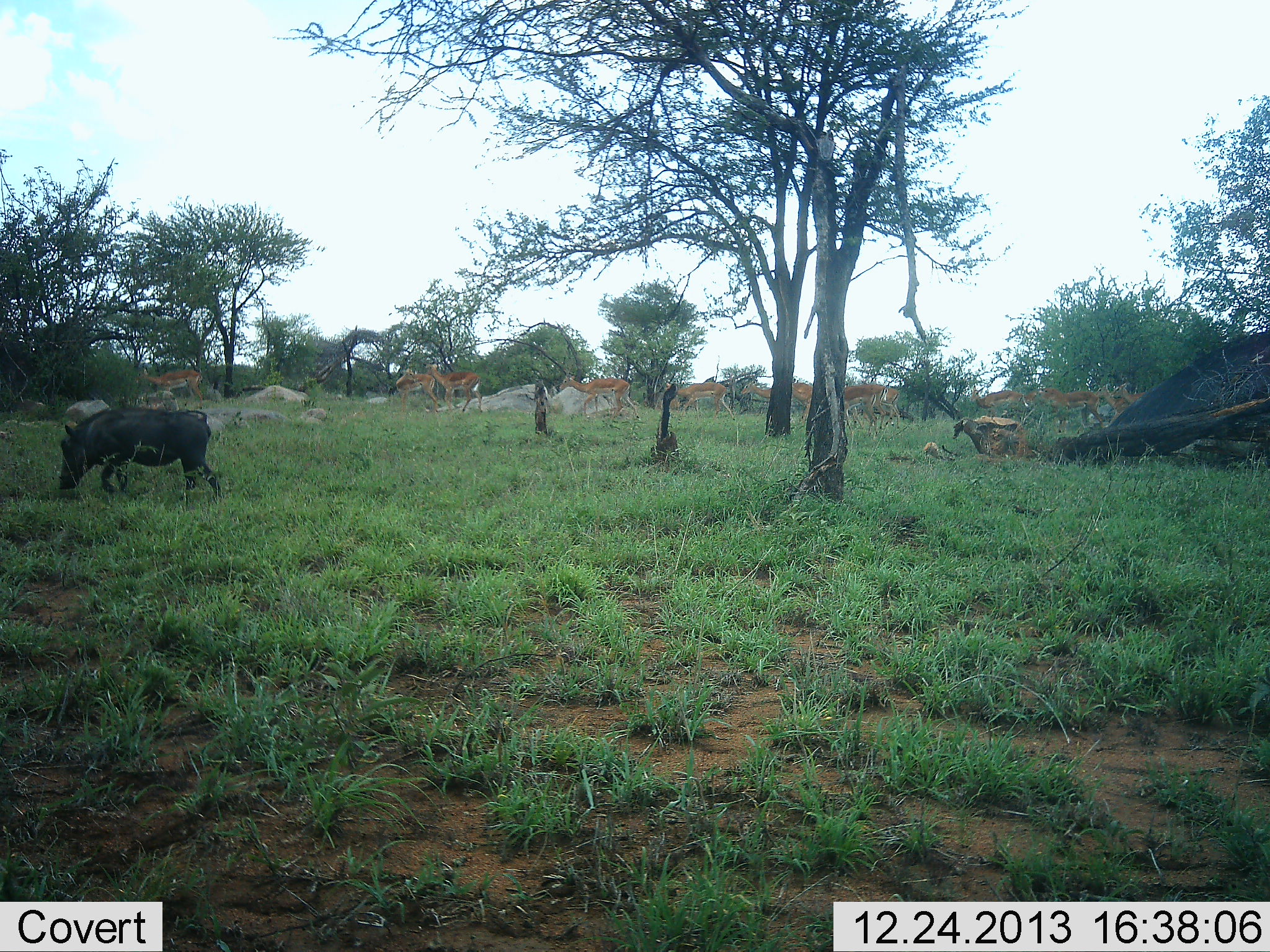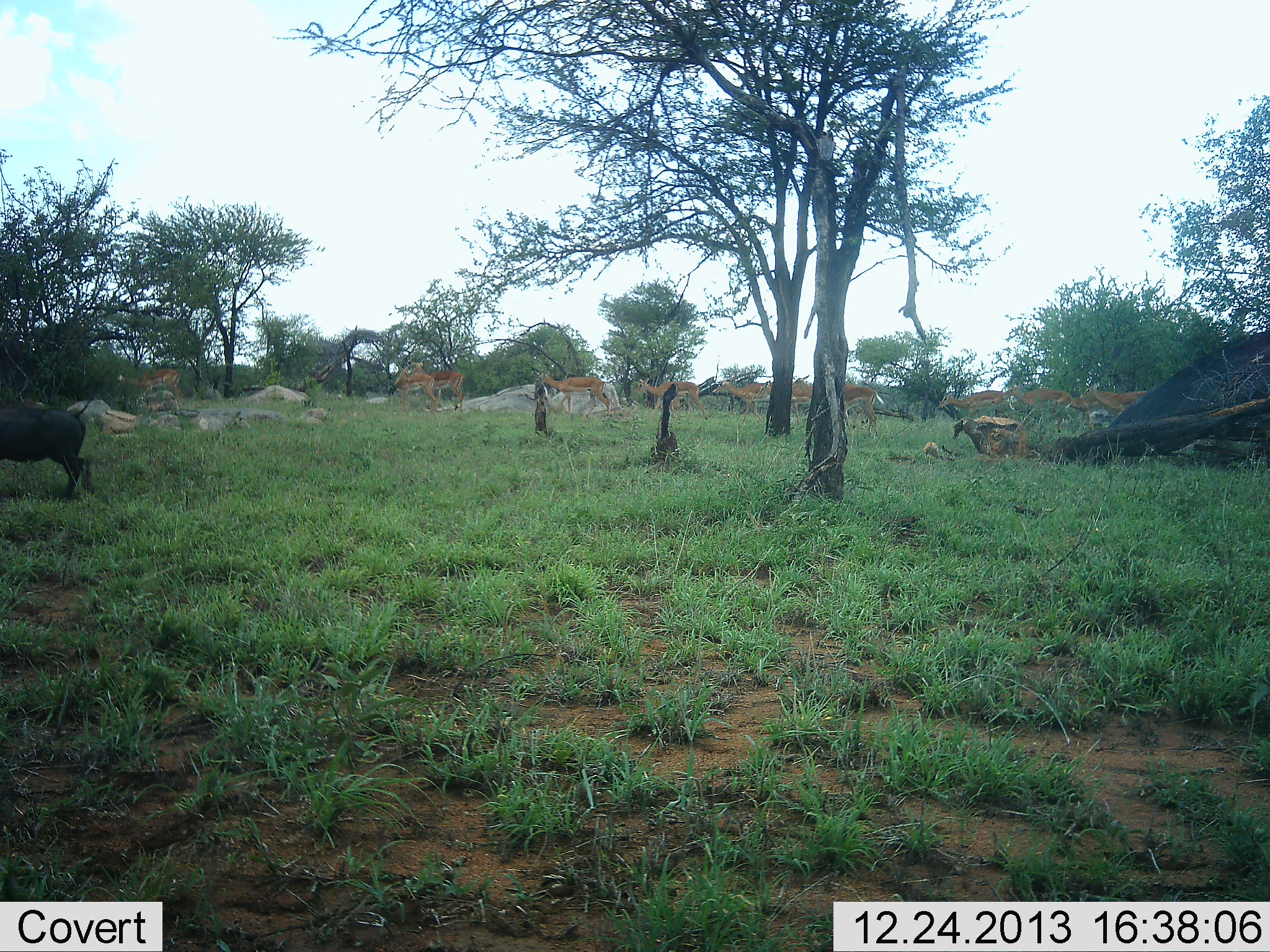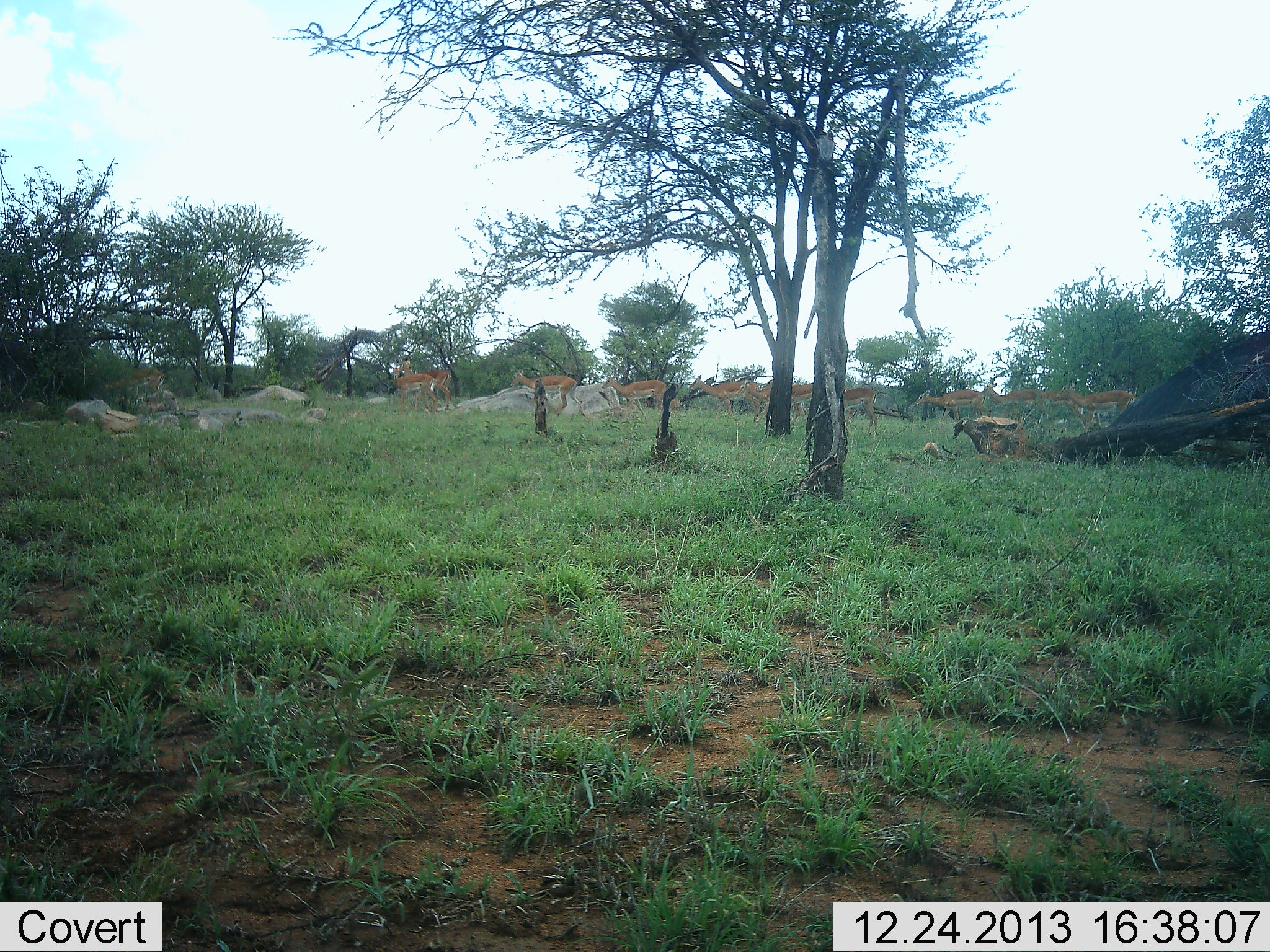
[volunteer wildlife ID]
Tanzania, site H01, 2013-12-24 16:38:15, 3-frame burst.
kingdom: Animalia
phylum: Chordata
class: Mammalia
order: Artiodactyla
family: Bovidae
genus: Nanger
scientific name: Nanger granti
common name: grant's gazelle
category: gazellegrants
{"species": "gazellegrants (grant's gazelle) (Nanger granti)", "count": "11-50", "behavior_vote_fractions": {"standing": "15%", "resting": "0%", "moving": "92%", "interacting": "0%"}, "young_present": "0%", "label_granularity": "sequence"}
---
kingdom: Animalia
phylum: Chordata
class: Mammalia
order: Artiodactyla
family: Suidae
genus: Phacochoerus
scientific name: Phacochoerus africanus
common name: warthog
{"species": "warthog (Phacochoerus africanus)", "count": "1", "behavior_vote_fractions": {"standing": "0%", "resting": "0%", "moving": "95%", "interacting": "0%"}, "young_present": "0%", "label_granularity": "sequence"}